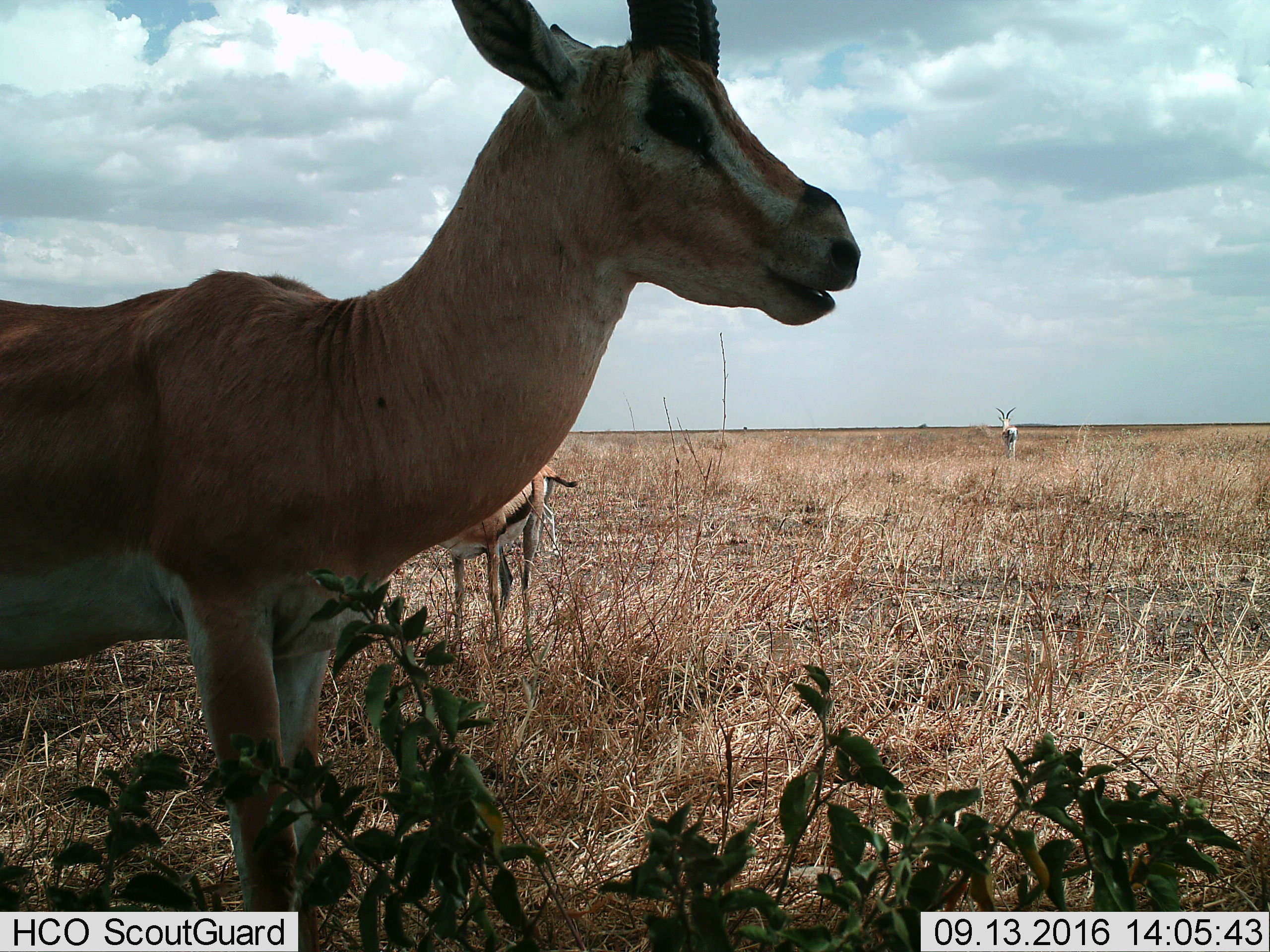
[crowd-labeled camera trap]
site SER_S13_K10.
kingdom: Animalia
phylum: Chordata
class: Mammalia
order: Artiodactyla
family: Bovidae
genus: Nanger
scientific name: Nanger granti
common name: grant's gazelle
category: gazellegrants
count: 3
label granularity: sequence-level